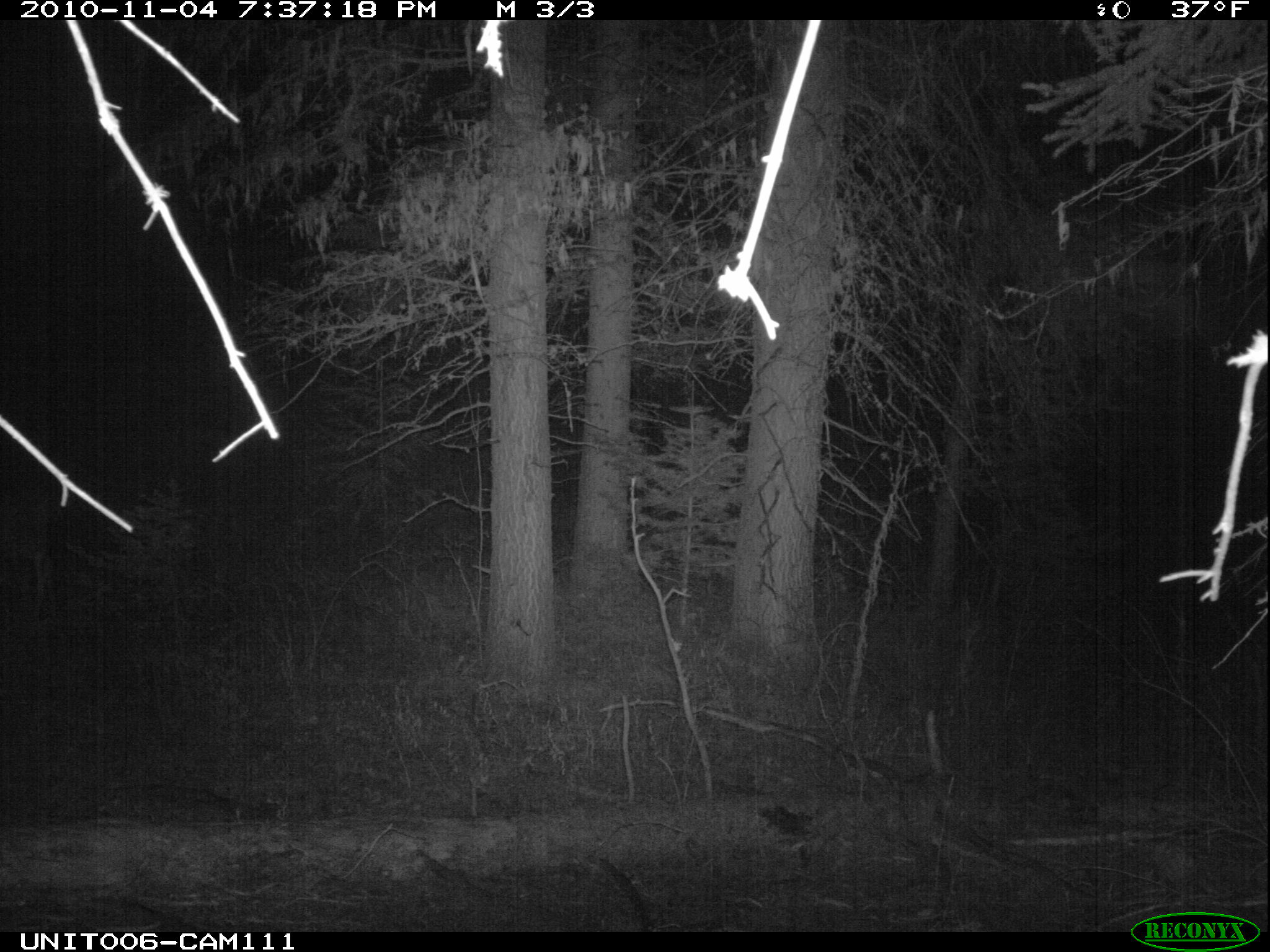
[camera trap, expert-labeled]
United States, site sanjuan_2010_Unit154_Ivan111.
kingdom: Animalia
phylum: Chordata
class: Mammalia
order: Artiodactyla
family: Cervidae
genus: Odocoileus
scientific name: Odocoileus hemionus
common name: mule deer